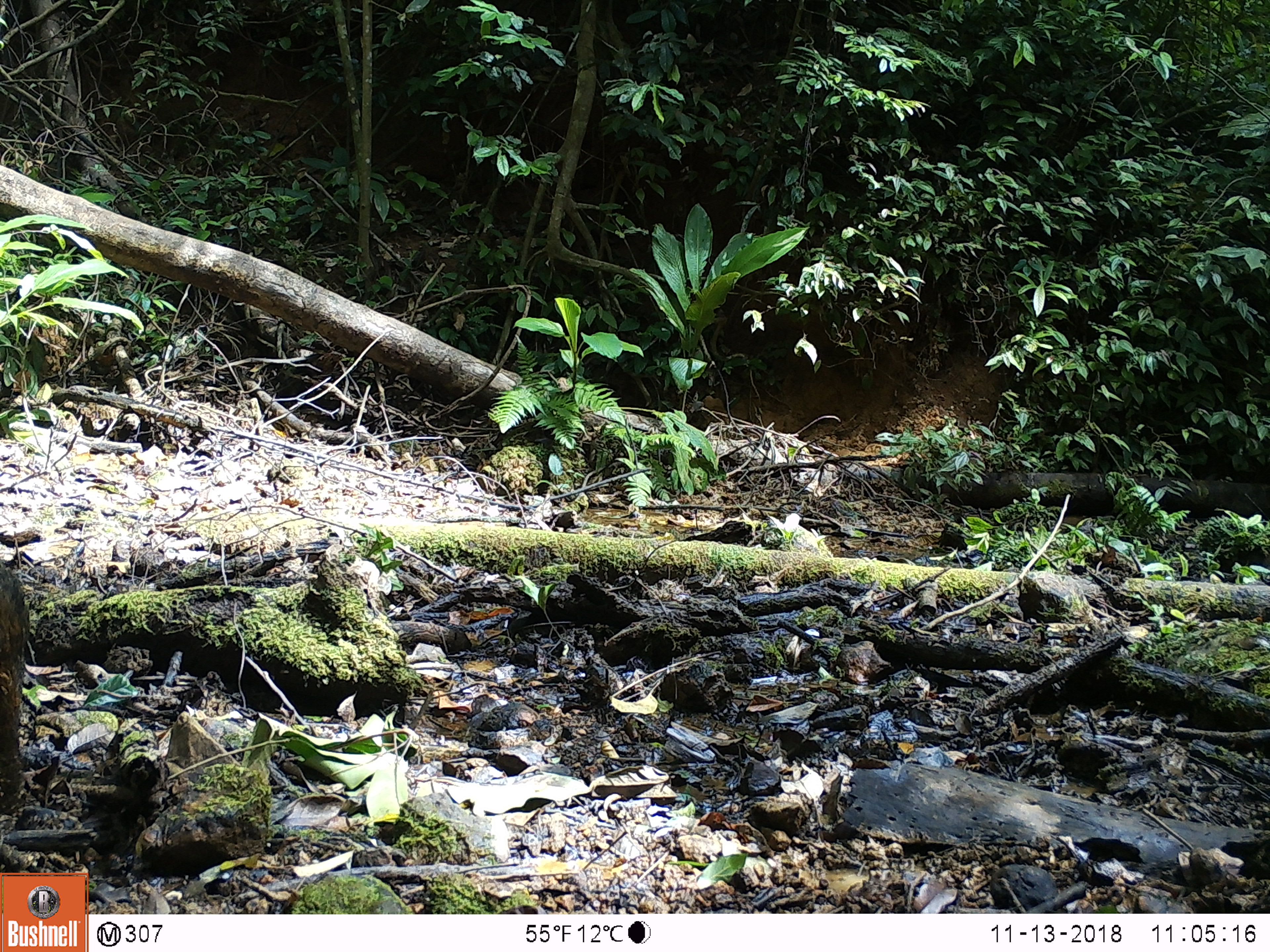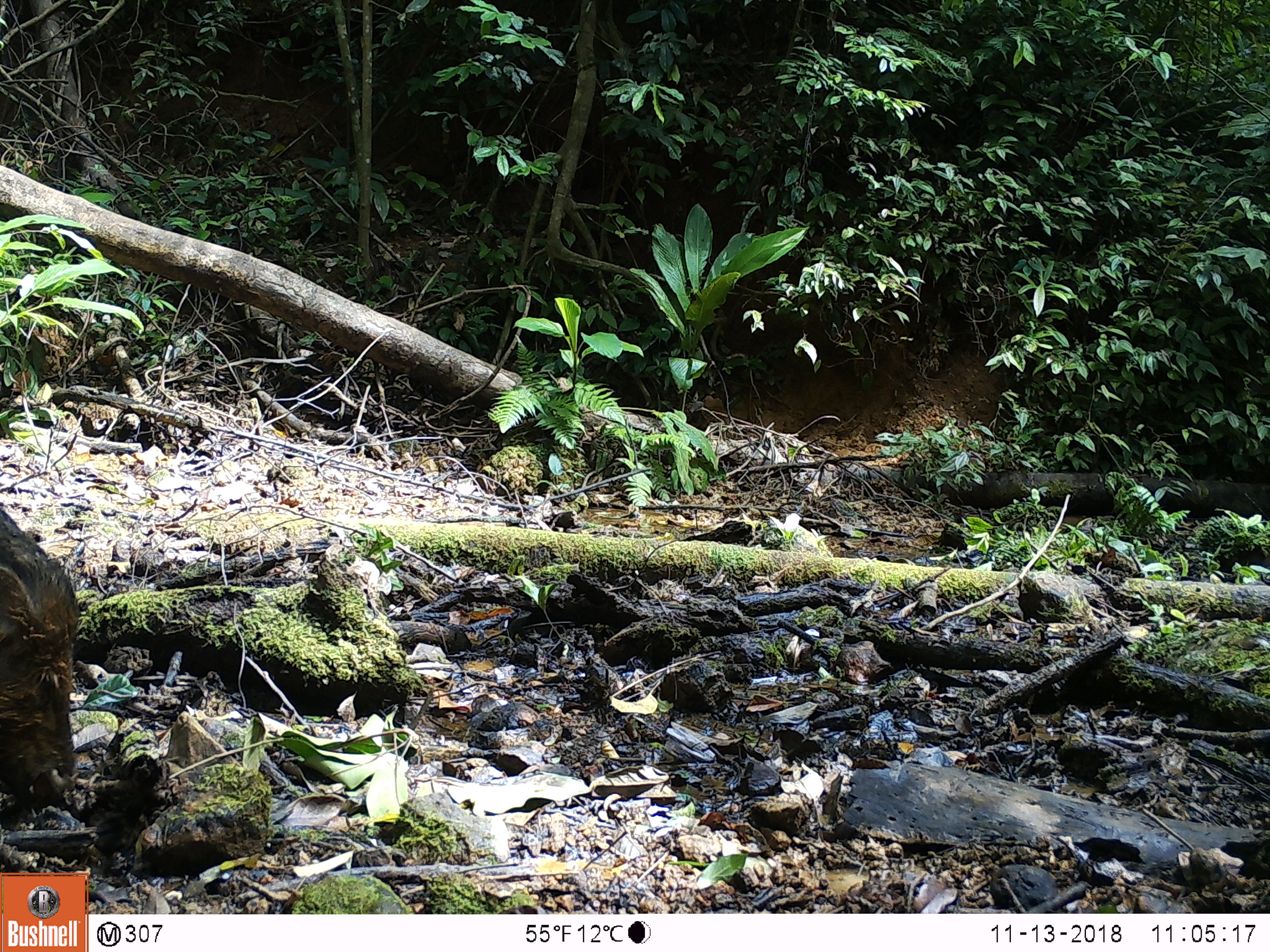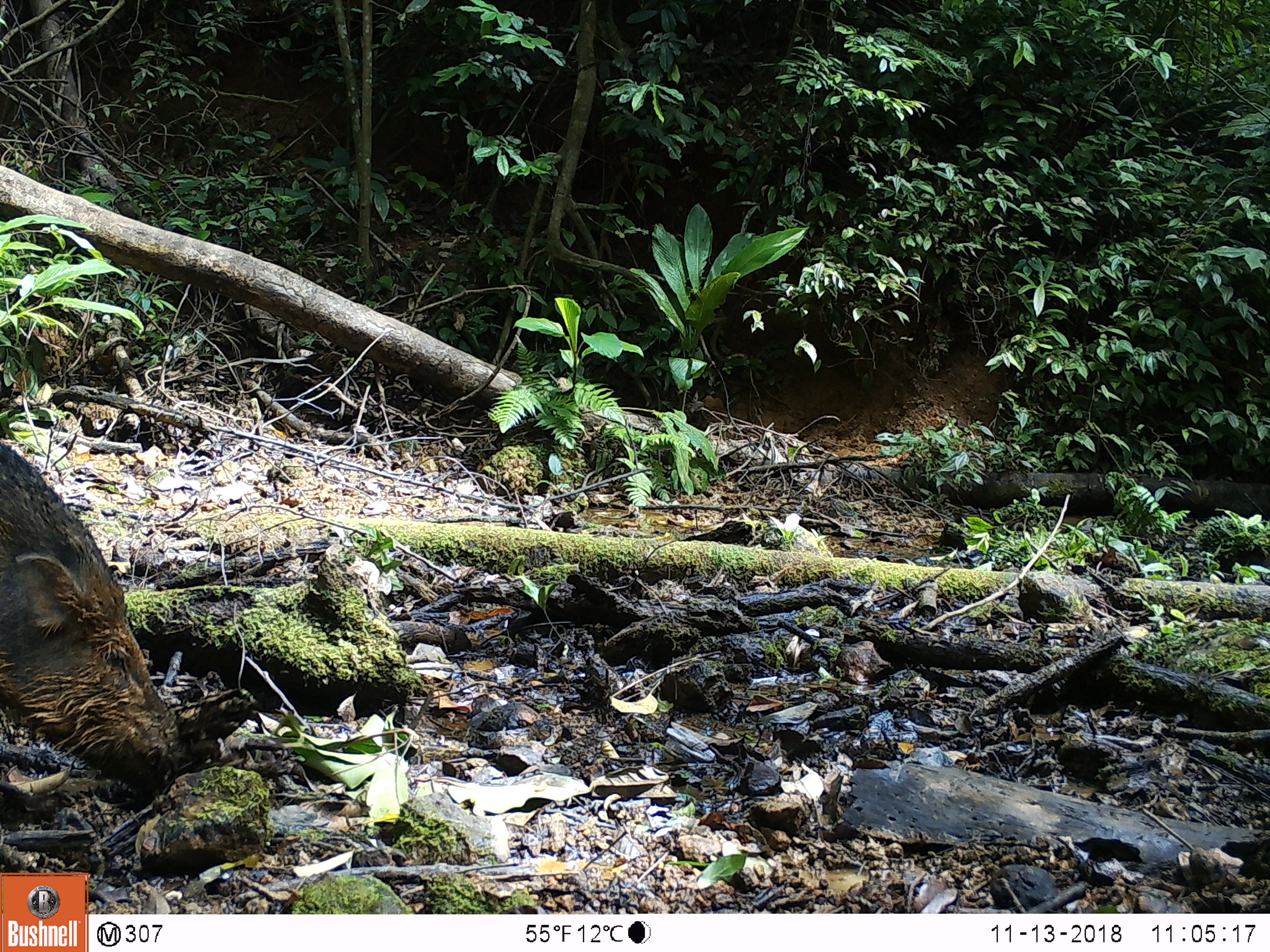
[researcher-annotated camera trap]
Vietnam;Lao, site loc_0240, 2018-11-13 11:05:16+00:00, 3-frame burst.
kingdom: Animalia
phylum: Chordata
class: Mammalia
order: Artiodactyla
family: Suidae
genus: Sus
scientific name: Sus scrofa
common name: eurasian wild pig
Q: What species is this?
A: Eurasian wild pig (Sus scrofa).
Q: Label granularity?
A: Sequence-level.